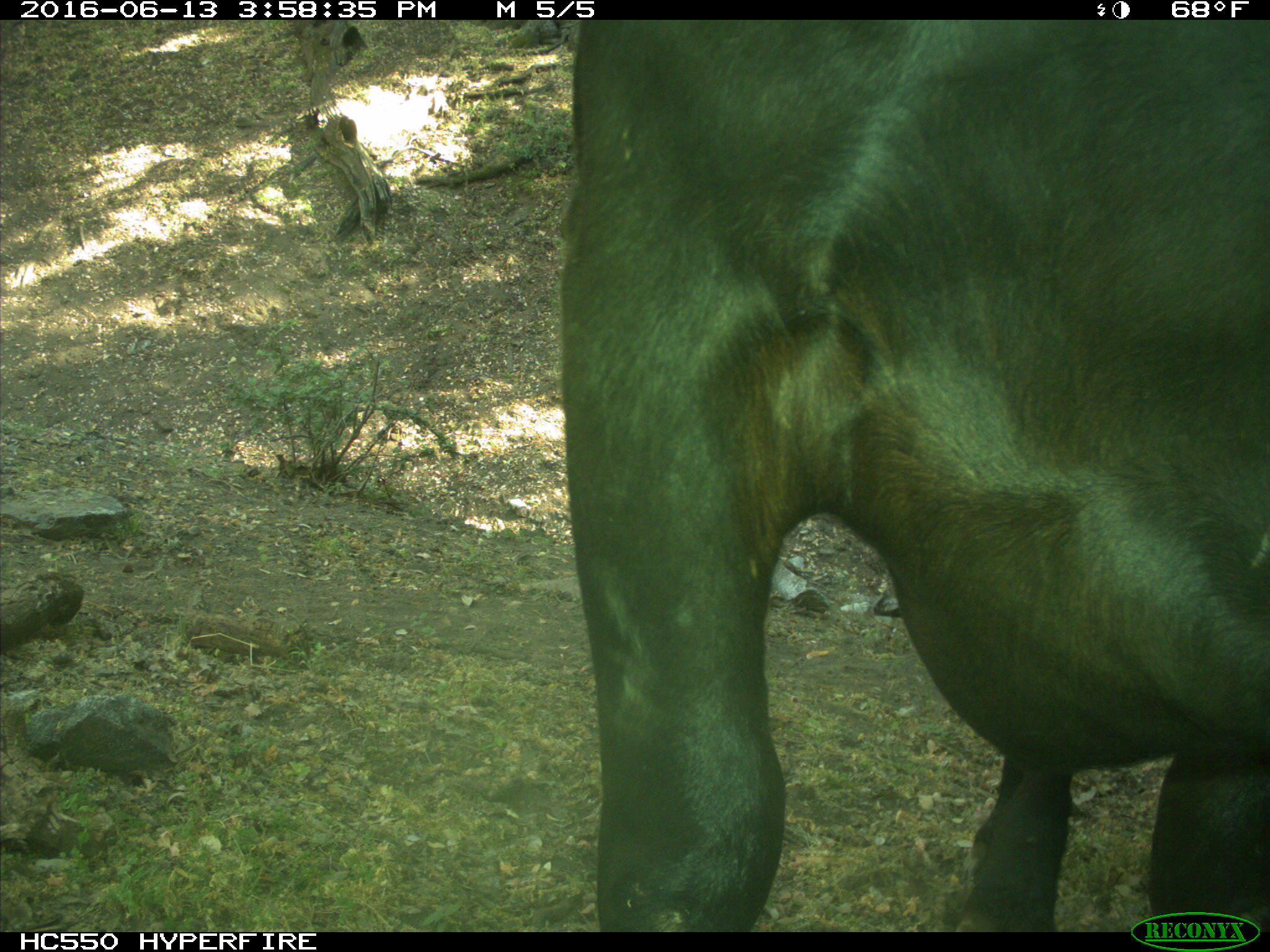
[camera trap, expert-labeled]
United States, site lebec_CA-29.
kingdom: Animalia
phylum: Chordata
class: Mammalia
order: Artiodactyla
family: Bovidae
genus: Bos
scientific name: Bos taurus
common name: domestic cow